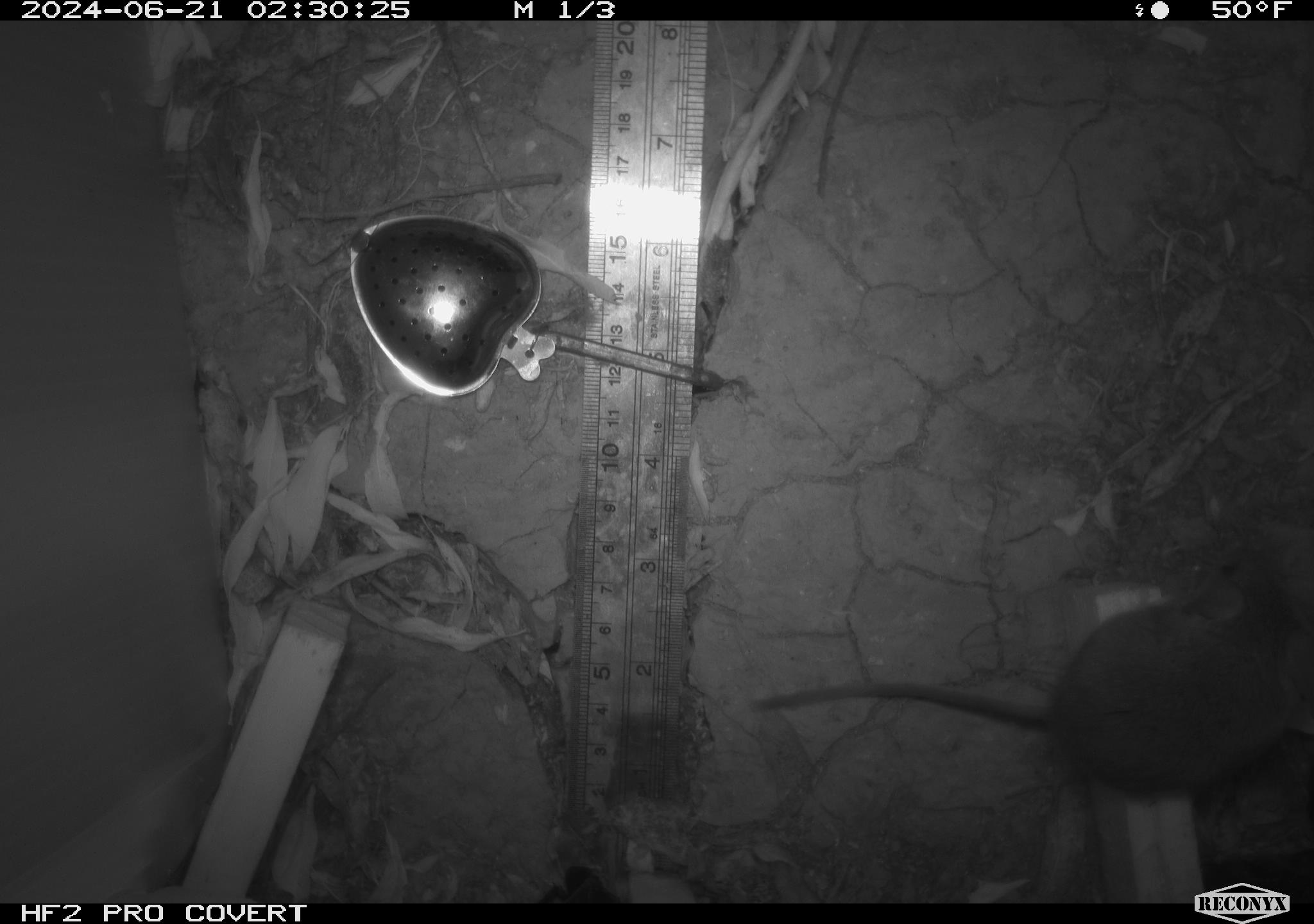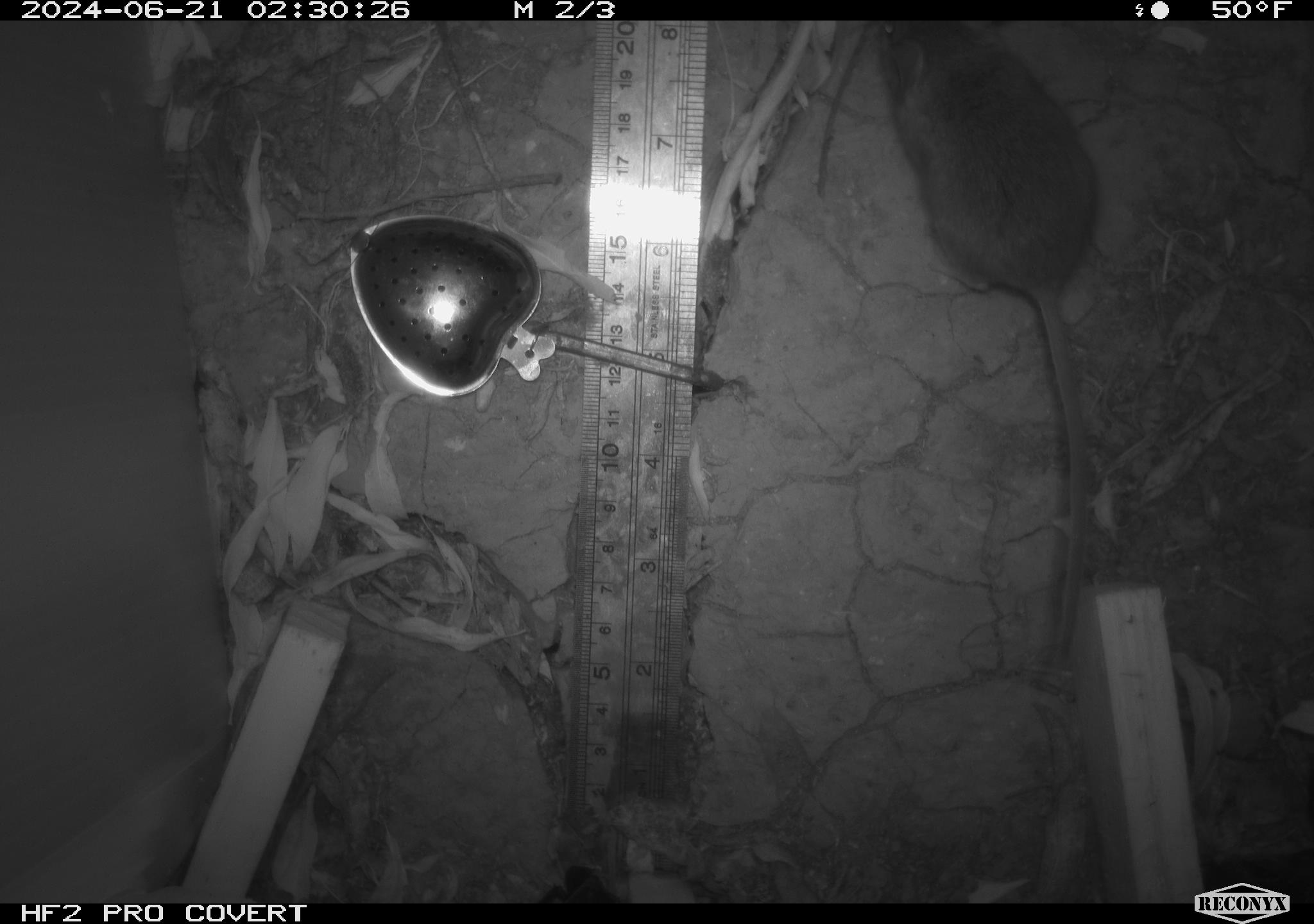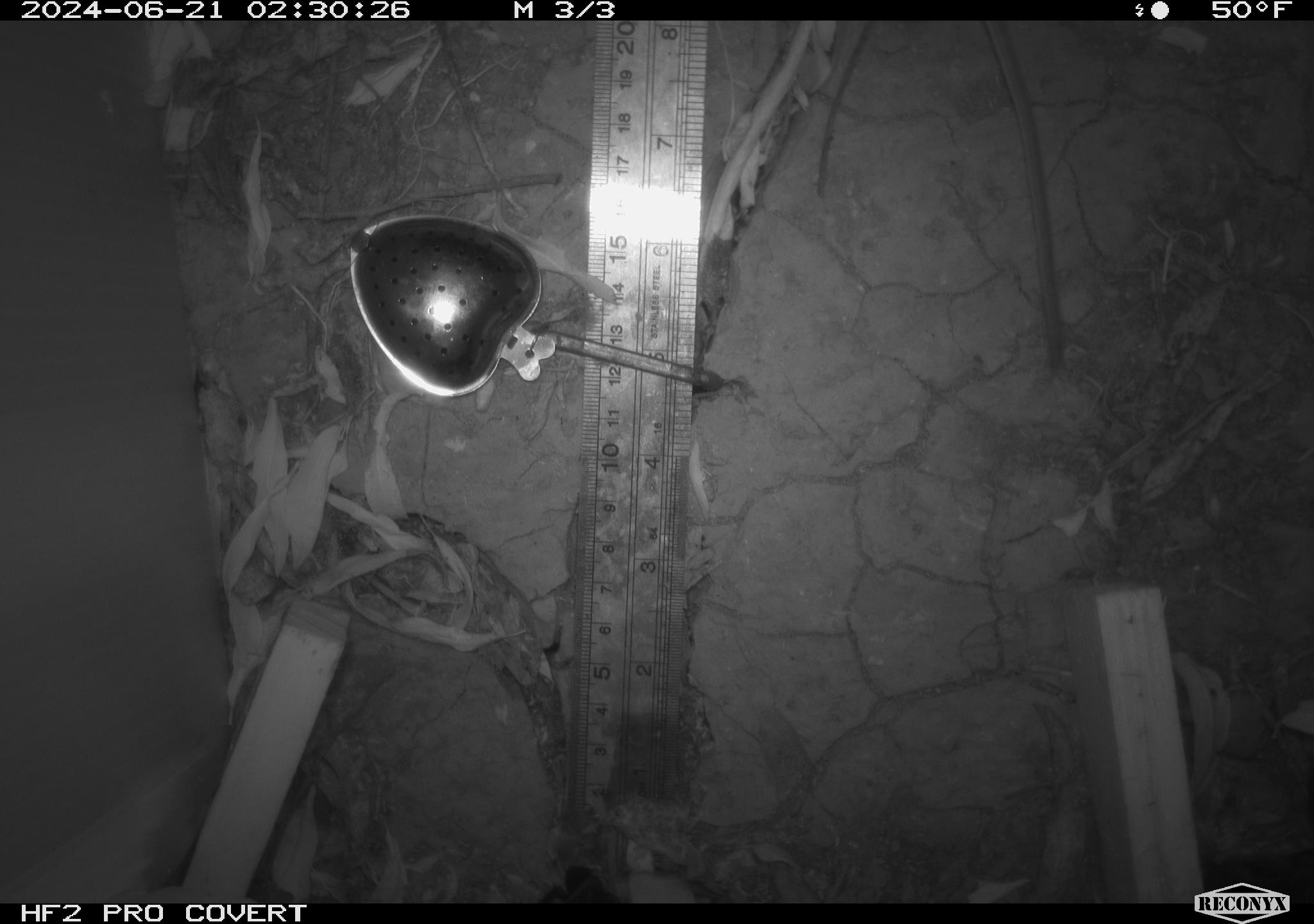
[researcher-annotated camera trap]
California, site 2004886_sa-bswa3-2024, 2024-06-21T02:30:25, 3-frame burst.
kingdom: Animalia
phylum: Chordata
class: Mammalia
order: Rodentia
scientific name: Rodentia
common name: mouse species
Mouse species (Rodentia).